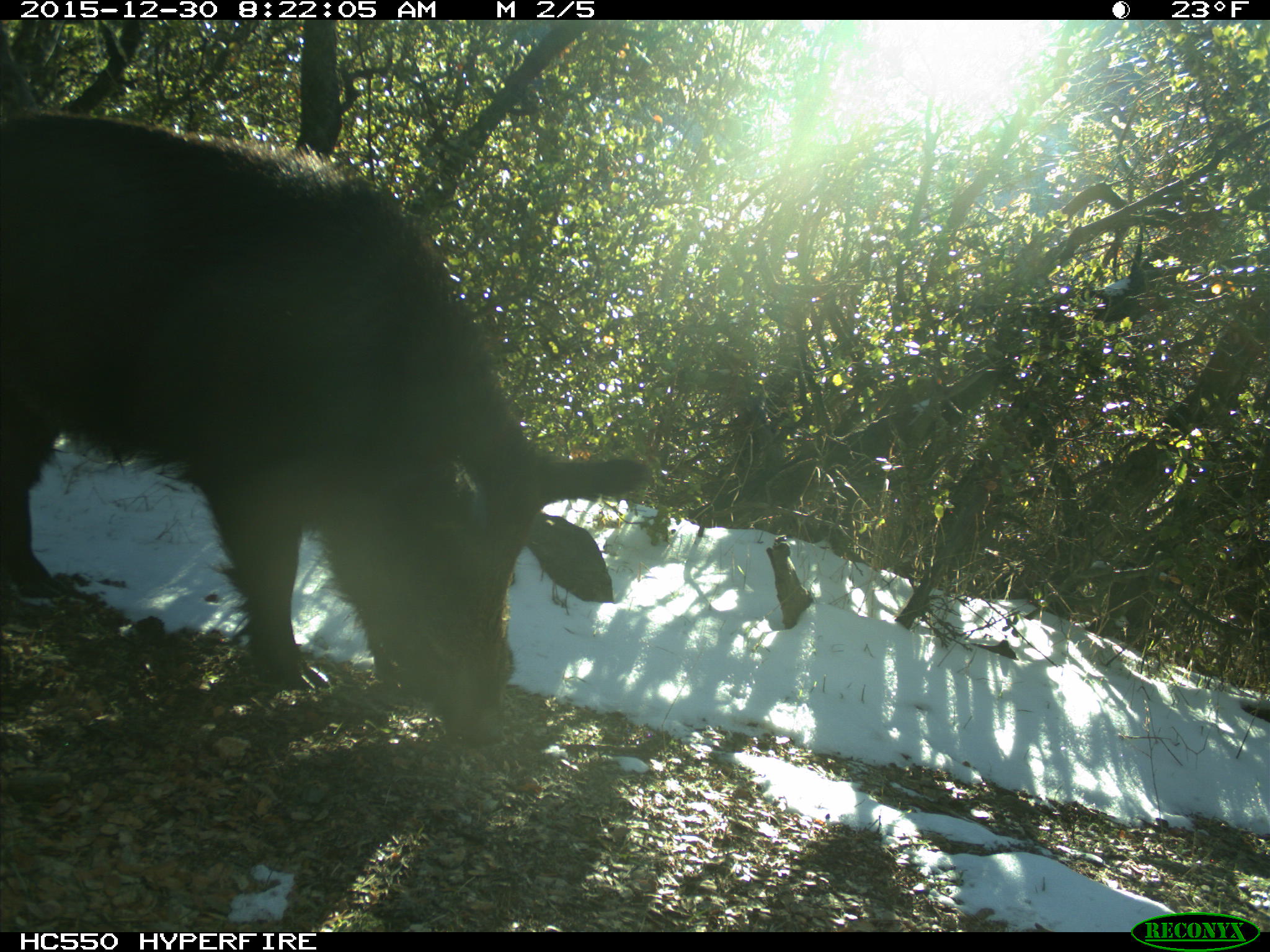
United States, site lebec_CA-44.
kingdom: Animalia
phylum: Chordata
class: Mammalia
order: Artiodactyla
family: Suidae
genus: Sus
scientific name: Sus scrofa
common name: wild boar